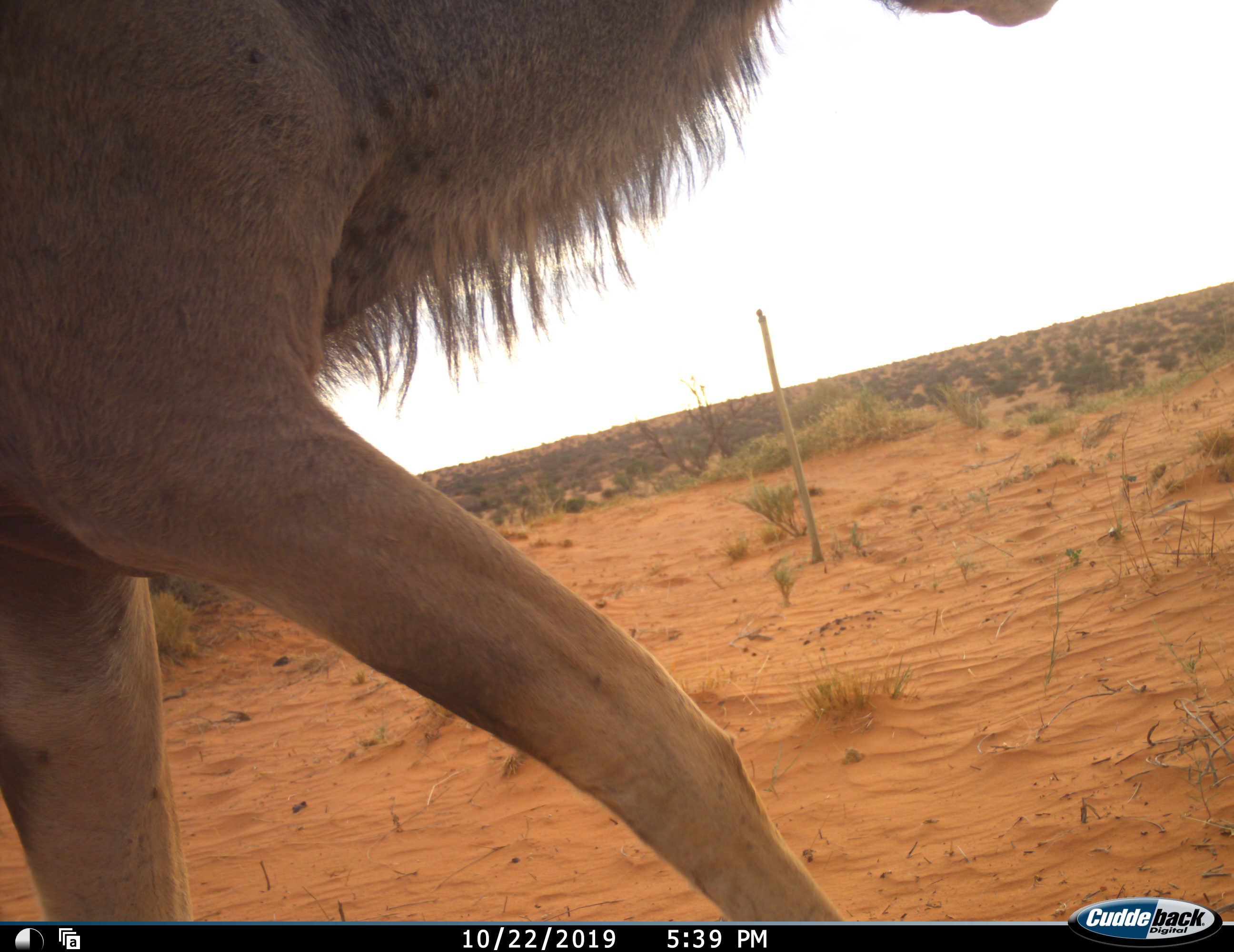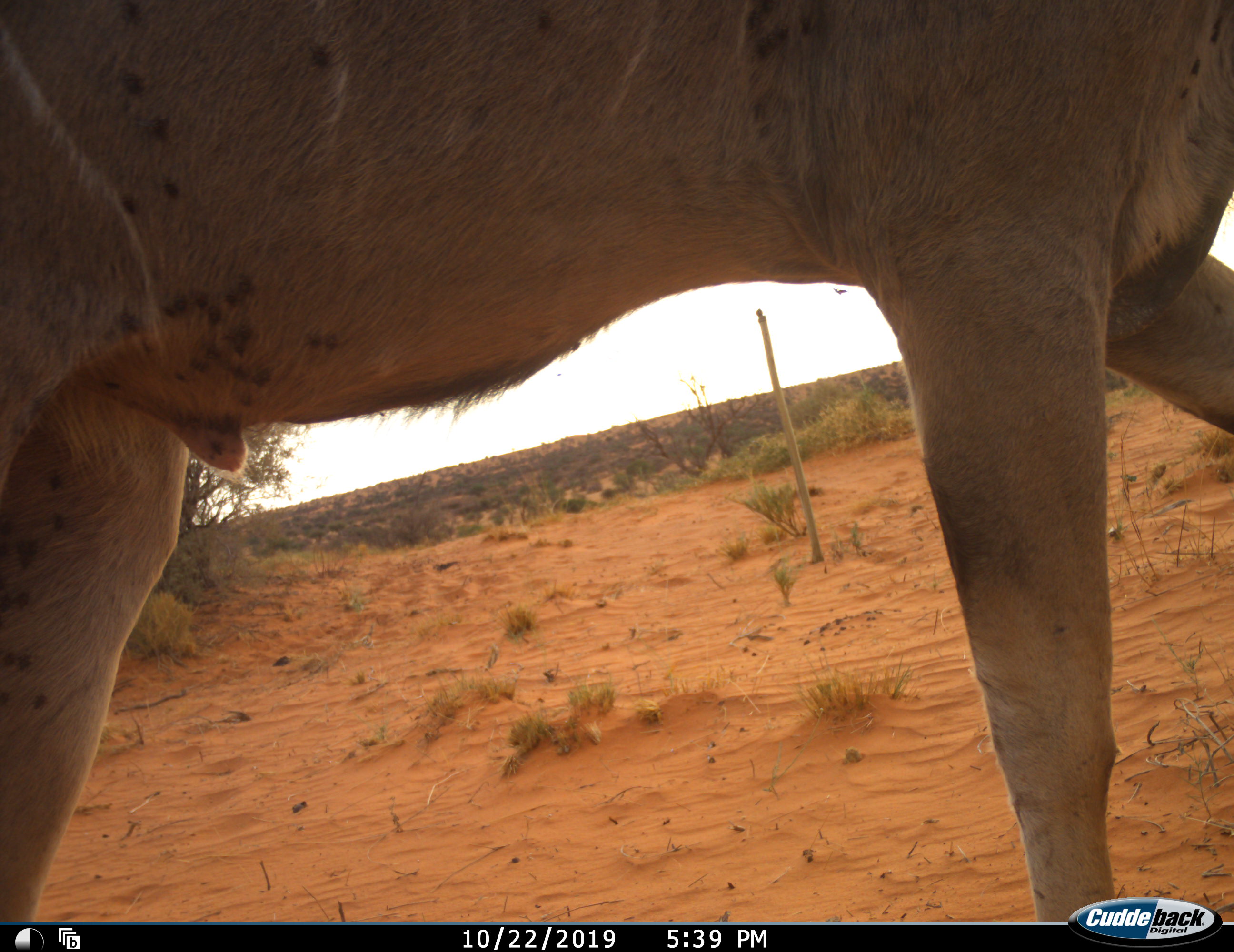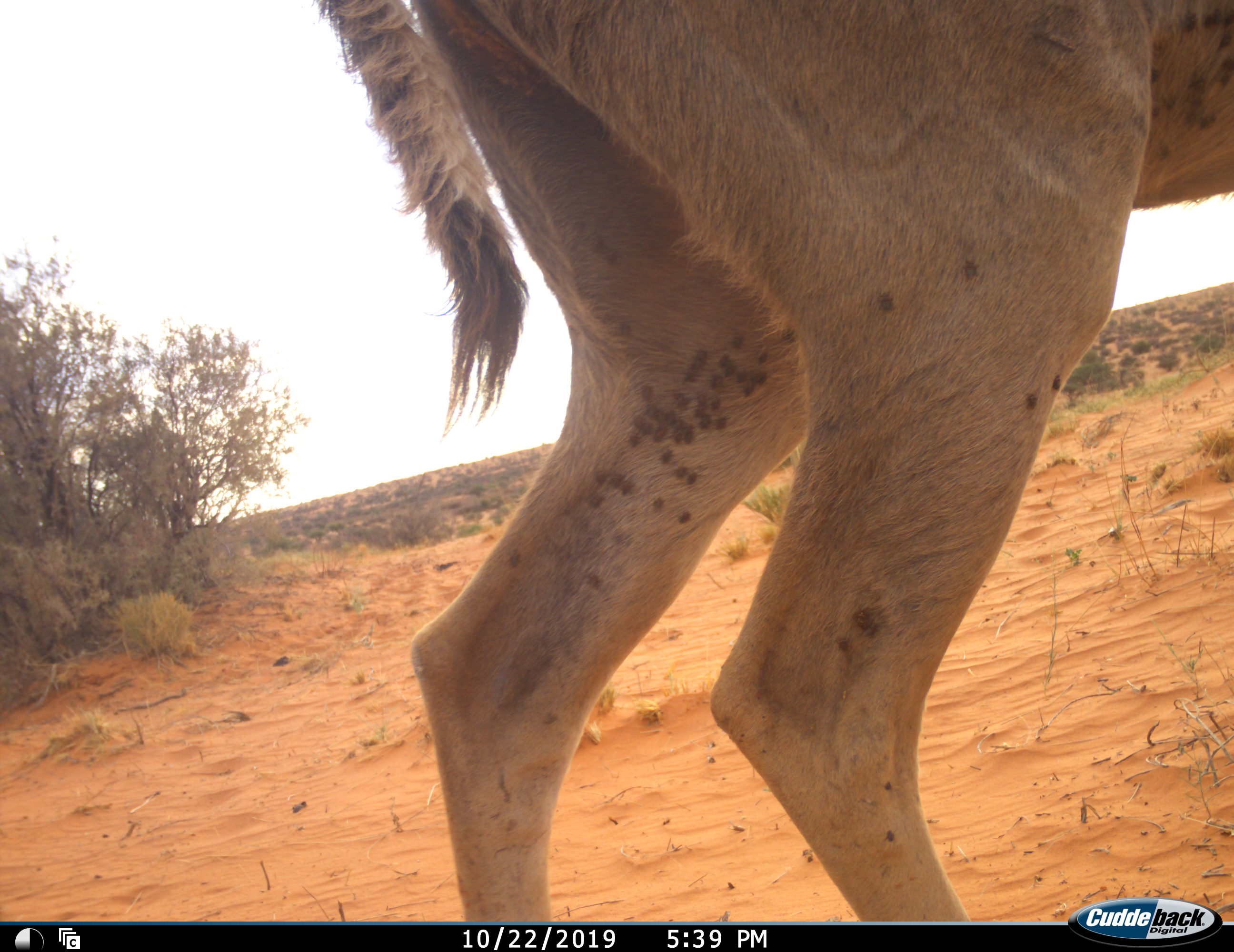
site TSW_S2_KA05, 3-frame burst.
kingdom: Animalia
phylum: Chordata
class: Mammalia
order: Artiodactyla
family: Bovidae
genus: Tragelaphus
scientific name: Tragelaphus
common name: kudu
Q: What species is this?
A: Kudu (Tragelaphus).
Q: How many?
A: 1.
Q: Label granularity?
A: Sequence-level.